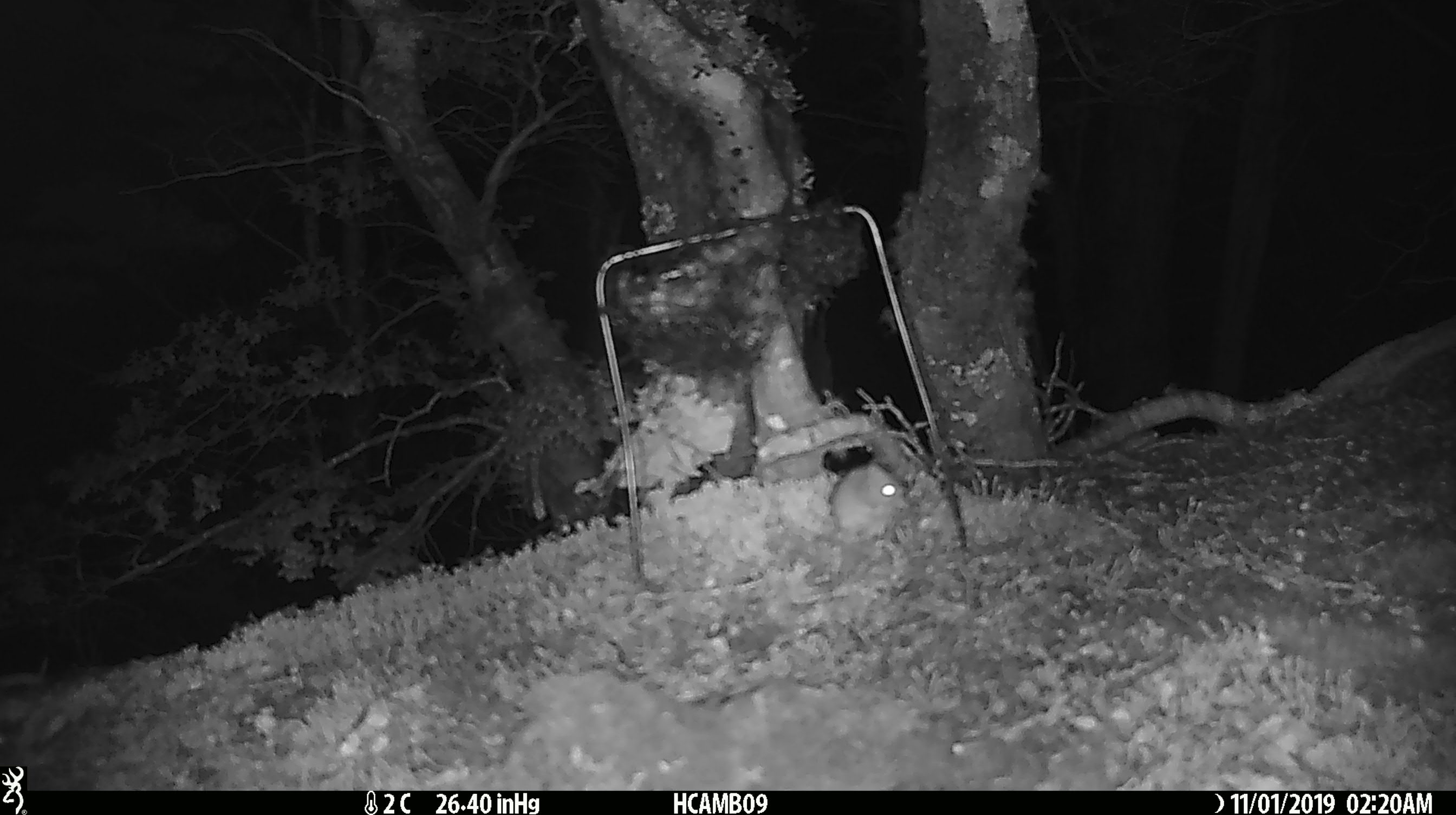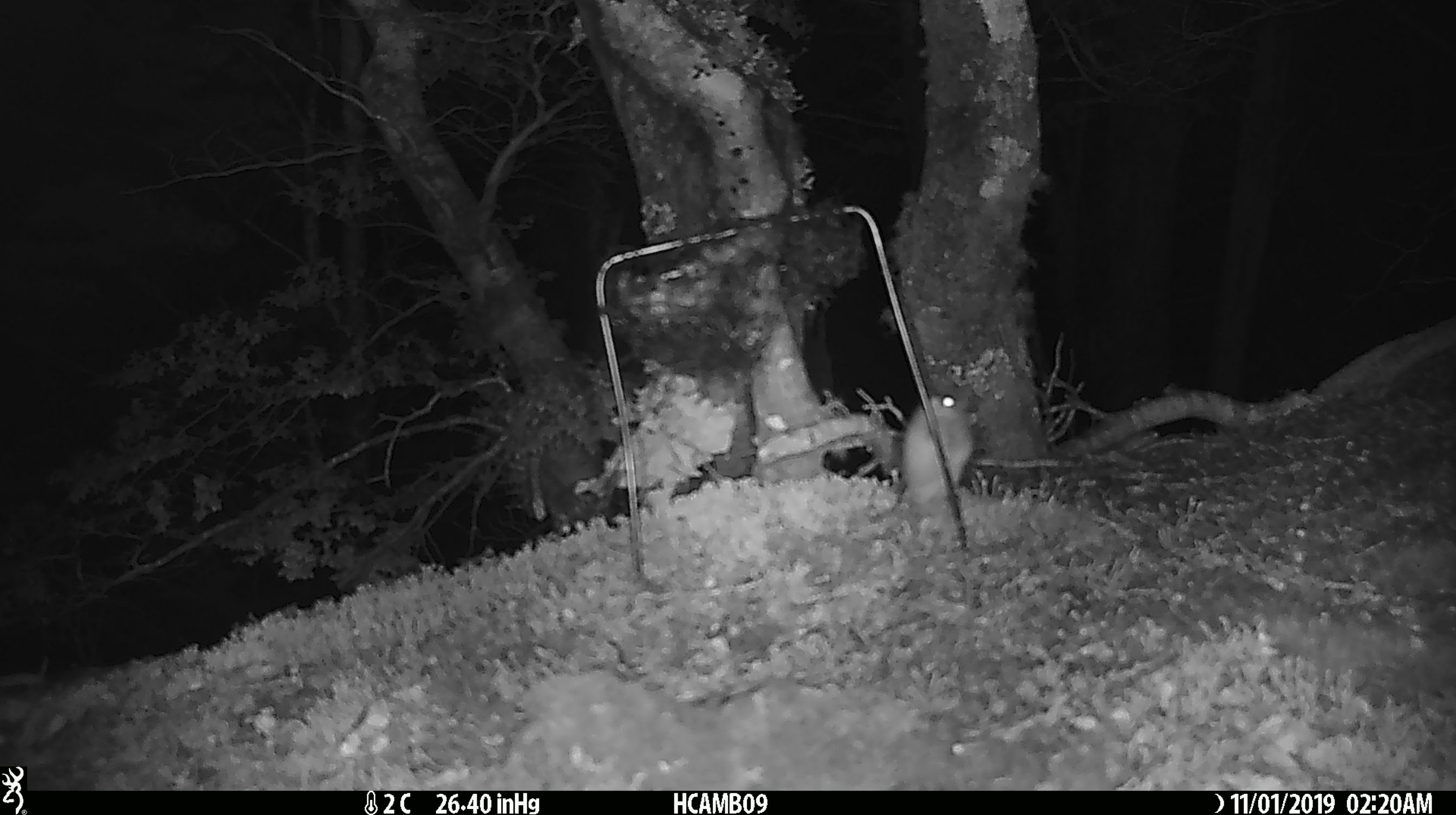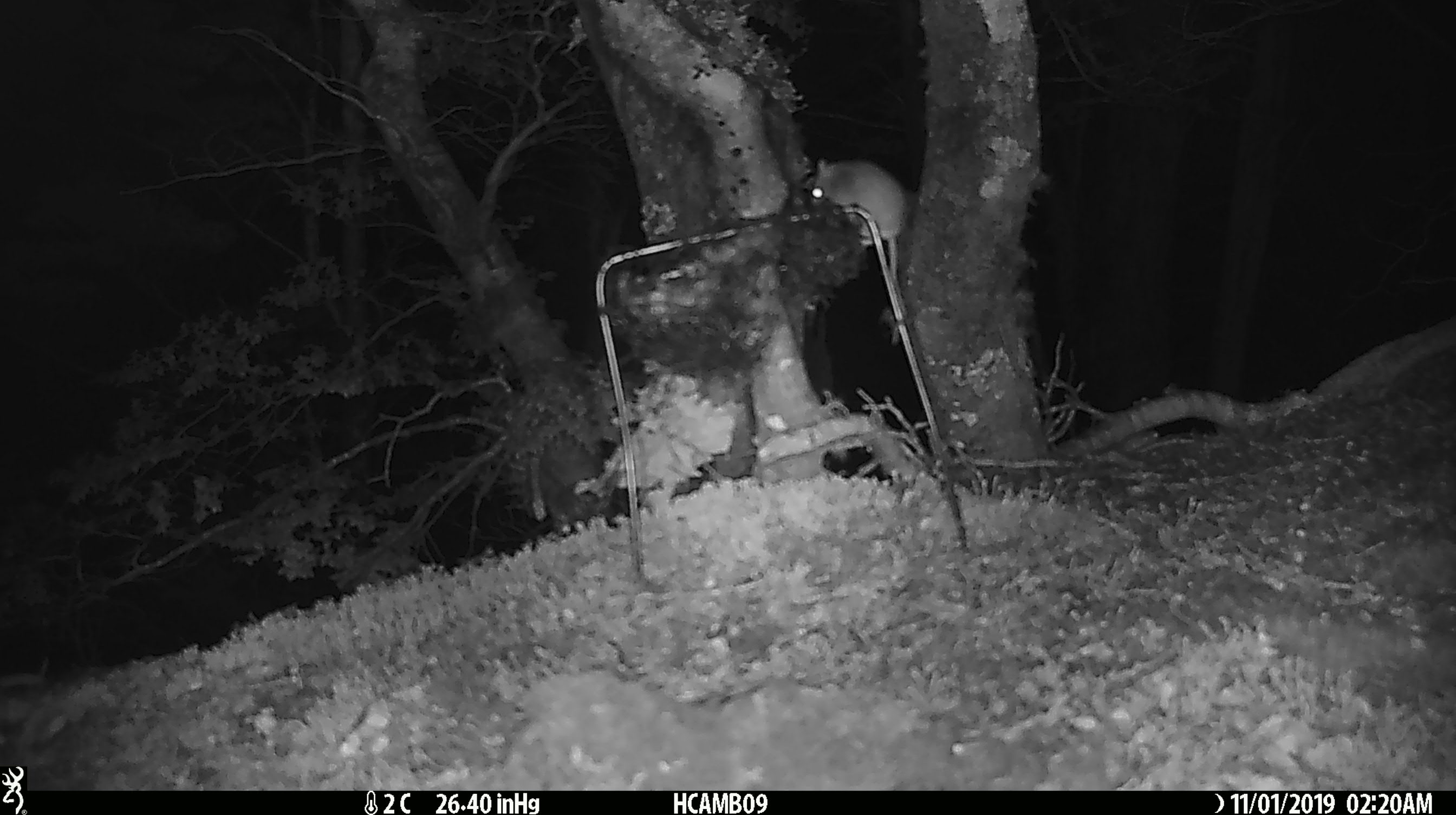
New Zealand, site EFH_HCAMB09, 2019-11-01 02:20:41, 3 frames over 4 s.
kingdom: Animalia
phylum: Chordata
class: Mammalia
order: Rodentia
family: Muridae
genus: Mus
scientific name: Mus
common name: mouse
Mouse (Mus).